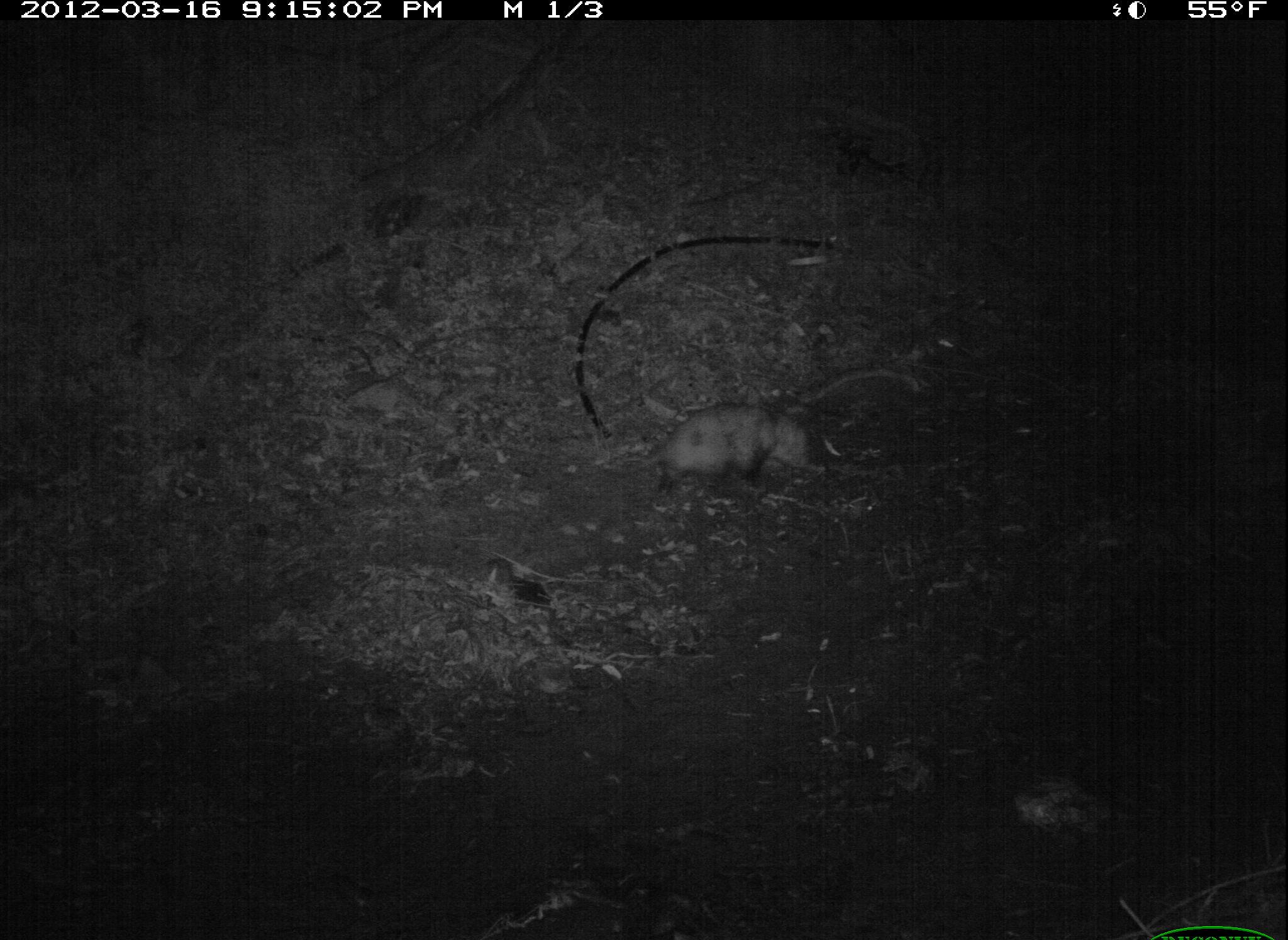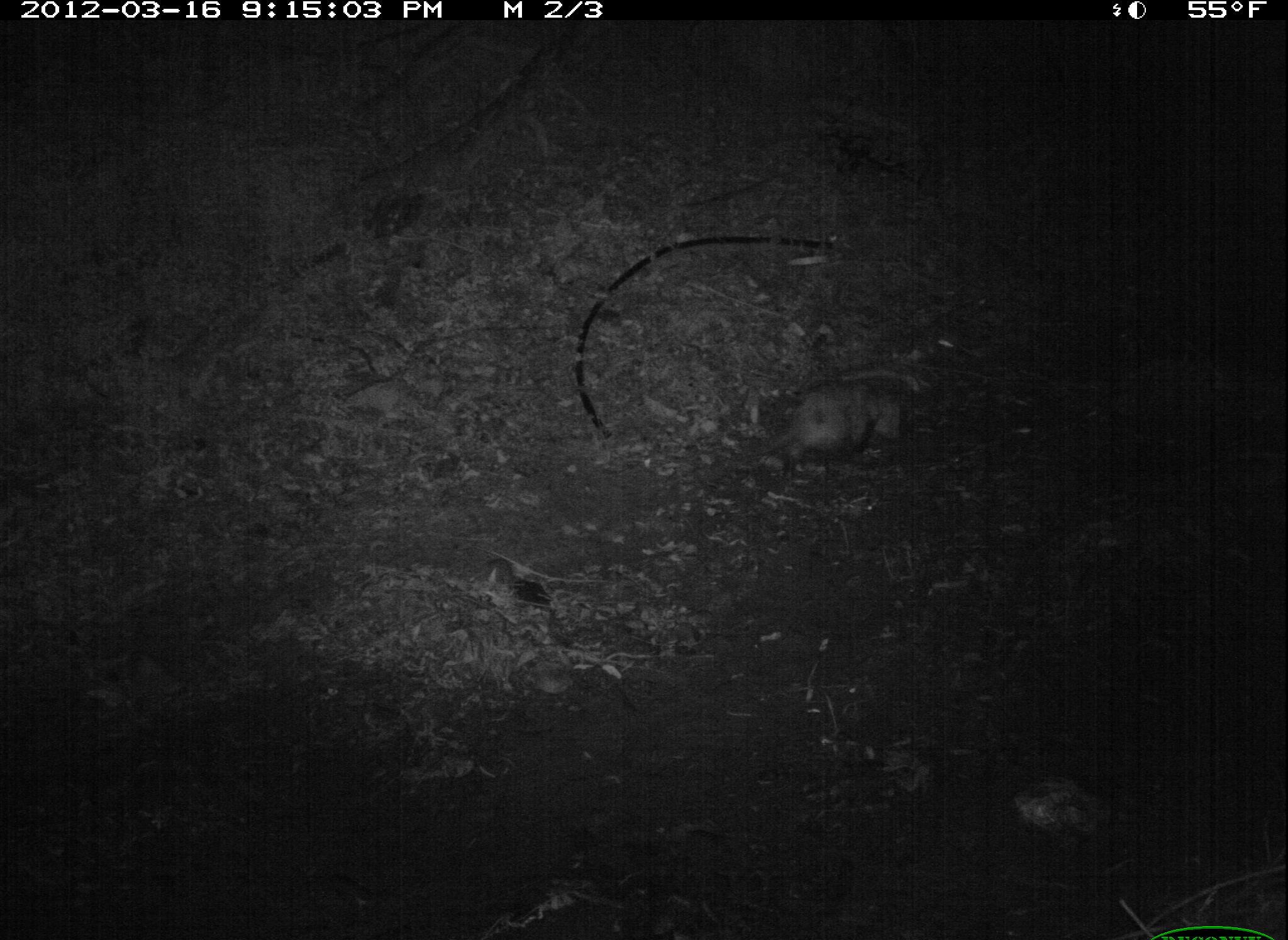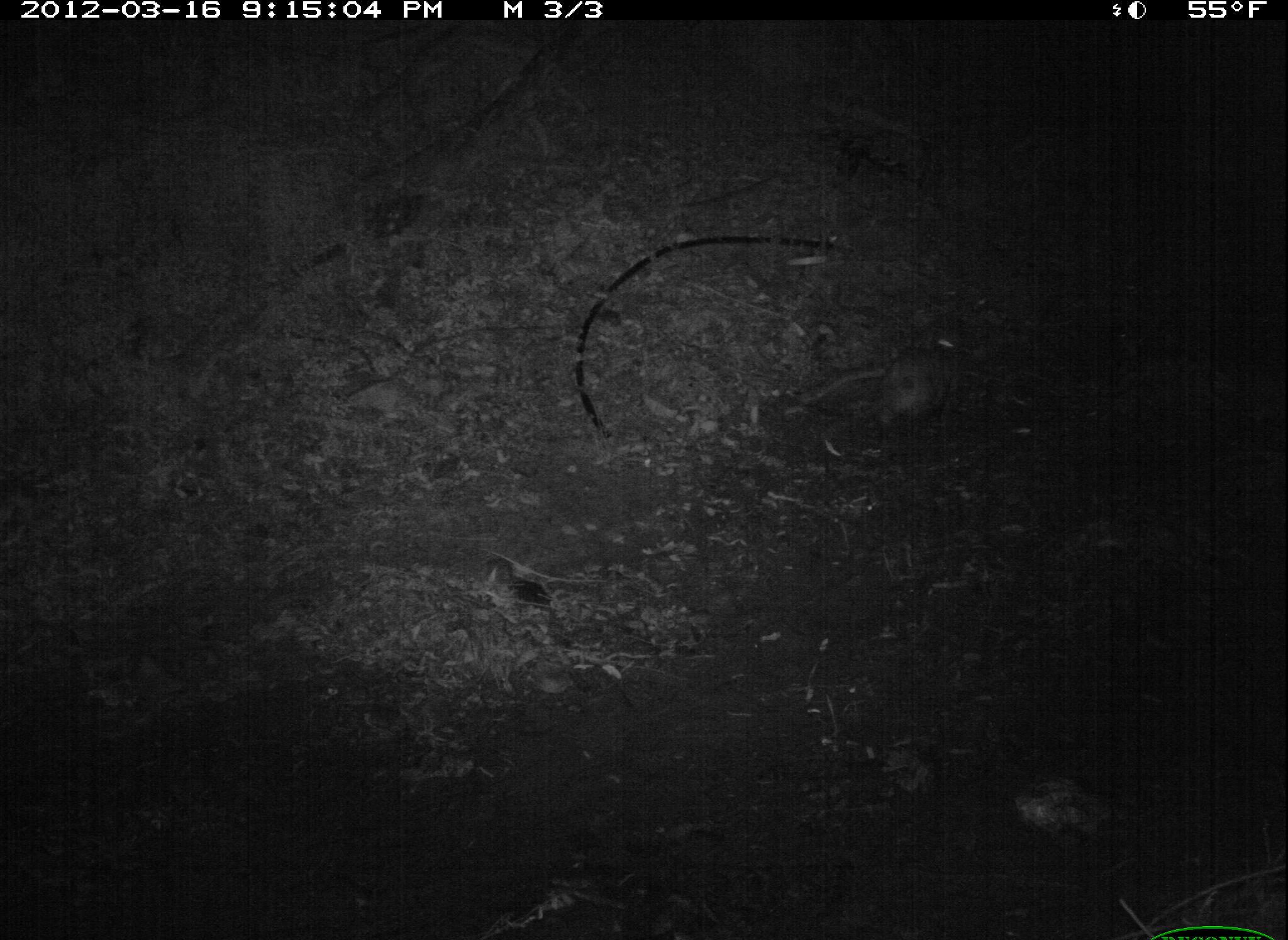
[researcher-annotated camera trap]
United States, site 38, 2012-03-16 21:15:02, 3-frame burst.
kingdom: Animalia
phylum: Chordata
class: Mammalia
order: Didelphimorphia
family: Didelphidae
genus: Didelphis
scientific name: Didelphis virginiana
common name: virginia opossum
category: opossum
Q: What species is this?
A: Opossum (virginia opossum) (Didelphis virginiana).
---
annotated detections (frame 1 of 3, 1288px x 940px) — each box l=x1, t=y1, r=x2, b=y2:
opossum: l=602, t=374, r=823, b=514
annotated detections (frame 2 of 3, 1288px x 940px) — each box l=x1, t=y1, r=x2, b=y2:
opossum: l=737, t=366, r=926, b=491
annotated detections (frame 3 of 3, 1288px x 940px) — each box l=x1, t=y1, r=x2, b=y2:
opossum: l=792, t=292, r=984, b=459